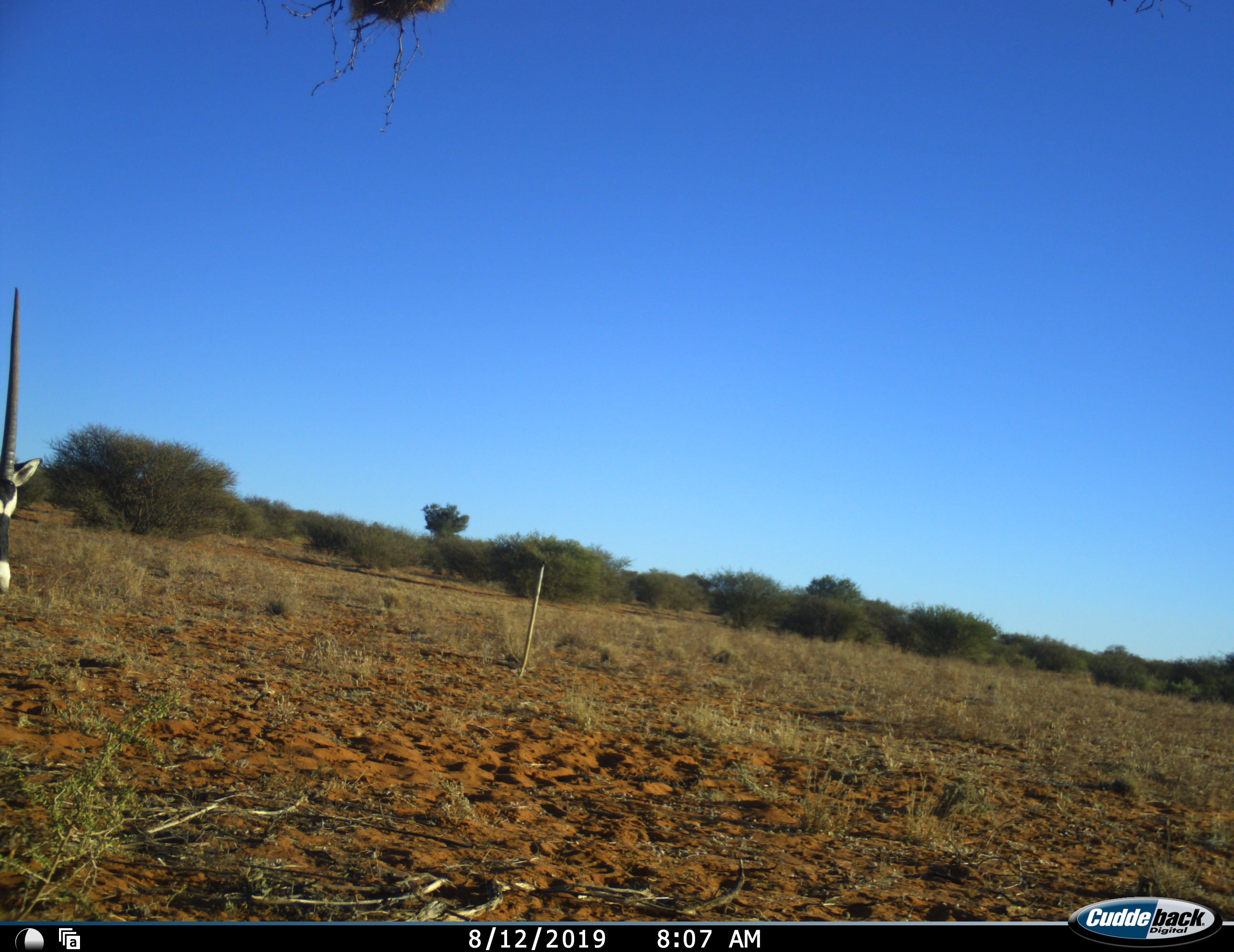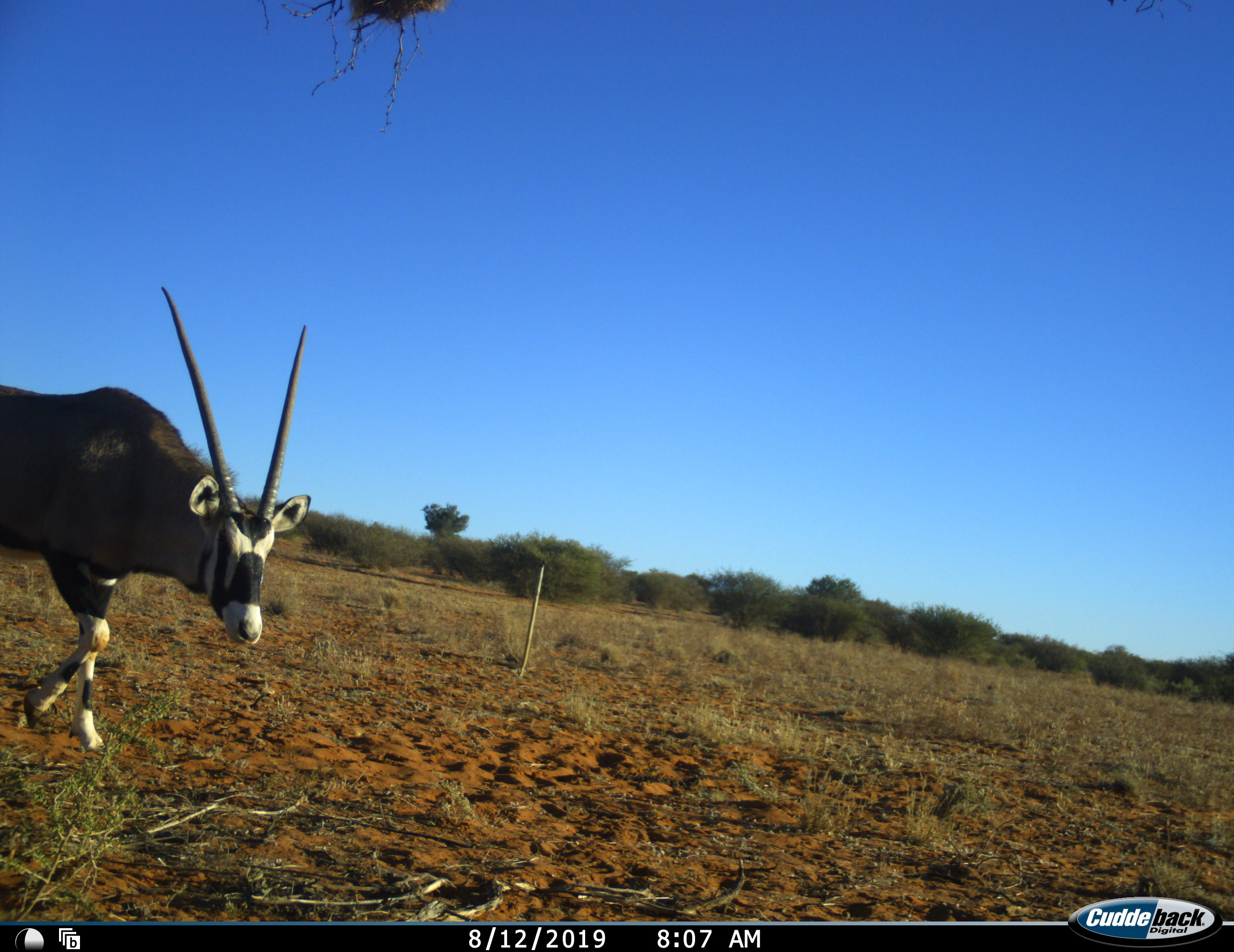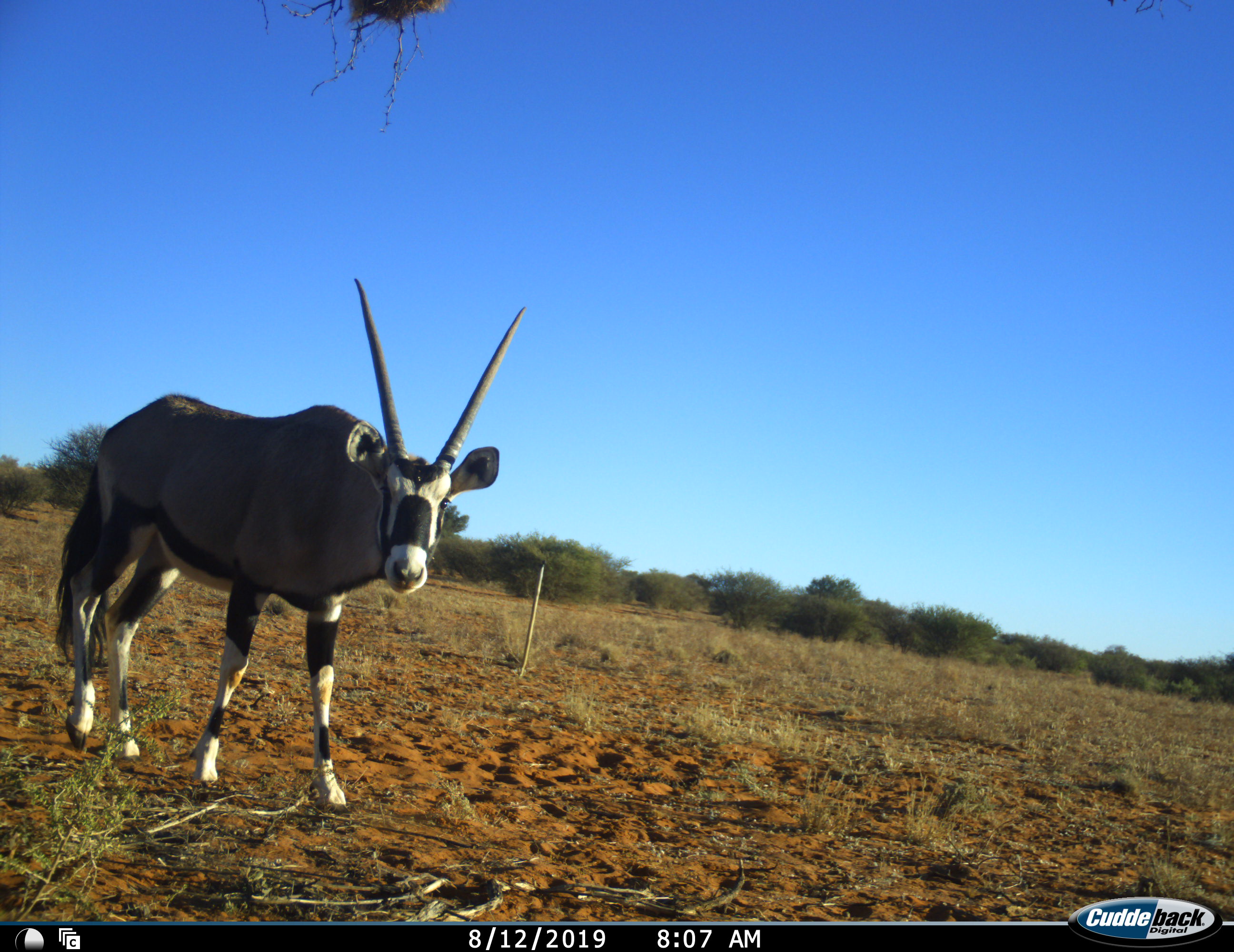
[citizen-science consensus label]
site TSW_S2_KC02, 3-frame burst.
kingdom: Animalia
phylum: Chordata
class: Mammalia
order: Artiodactyla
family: Bovidae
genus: Oryx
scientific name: Oryx gazella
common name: gemsbok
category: oryx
Oryx (gemsbok) (Oryx gazella), count 1. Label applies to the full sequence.